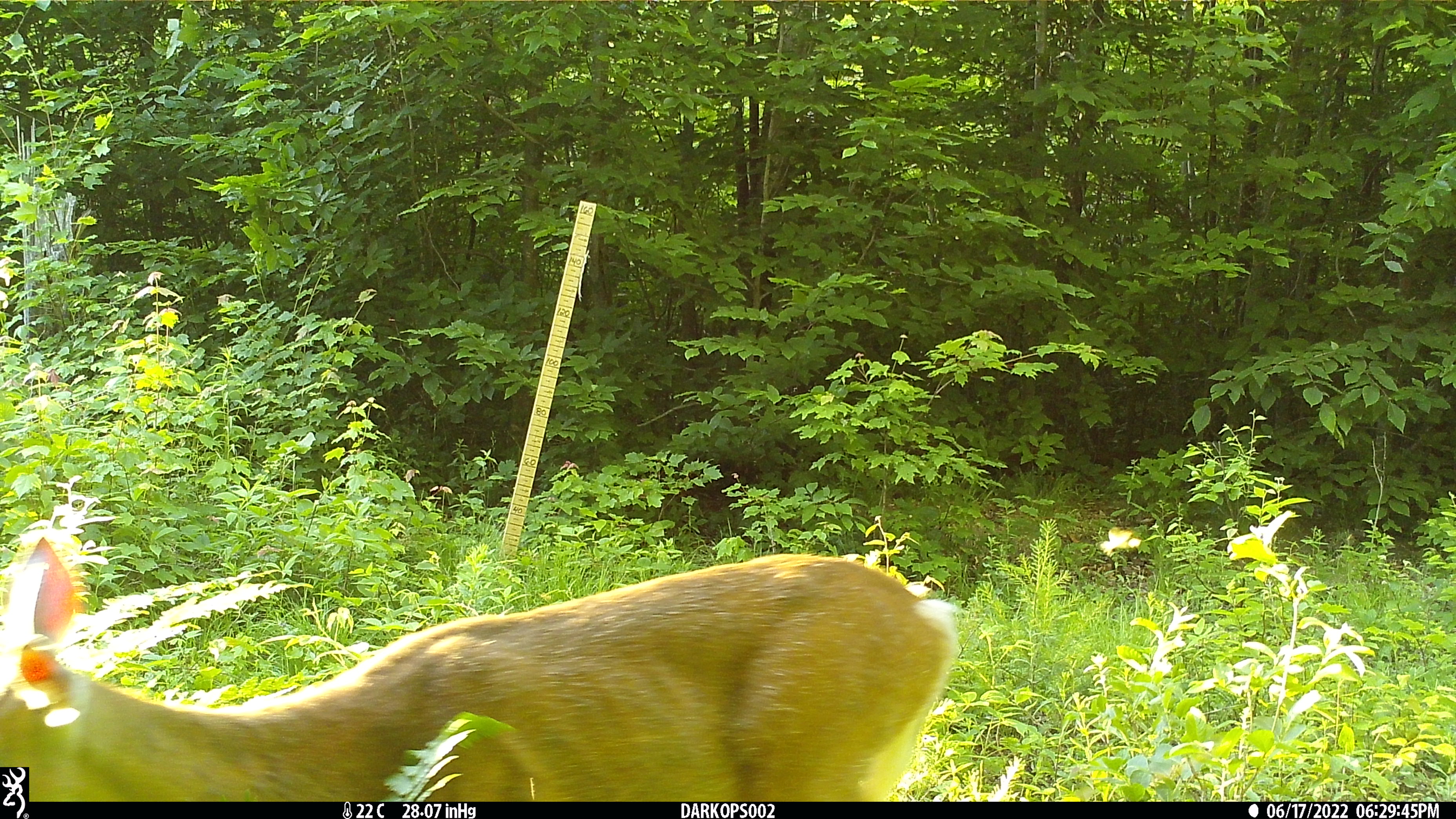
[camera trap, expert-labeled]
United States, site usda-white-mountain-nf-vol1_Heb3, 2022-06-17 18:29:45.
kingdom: Animalia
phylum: Chordata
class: Mammalia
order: Artiodactyla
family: Cervidae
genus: Odocoileus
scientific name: Odocoileus virginianus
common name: white-tailed deer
White-tailed deer (Odocoileus virginianus).